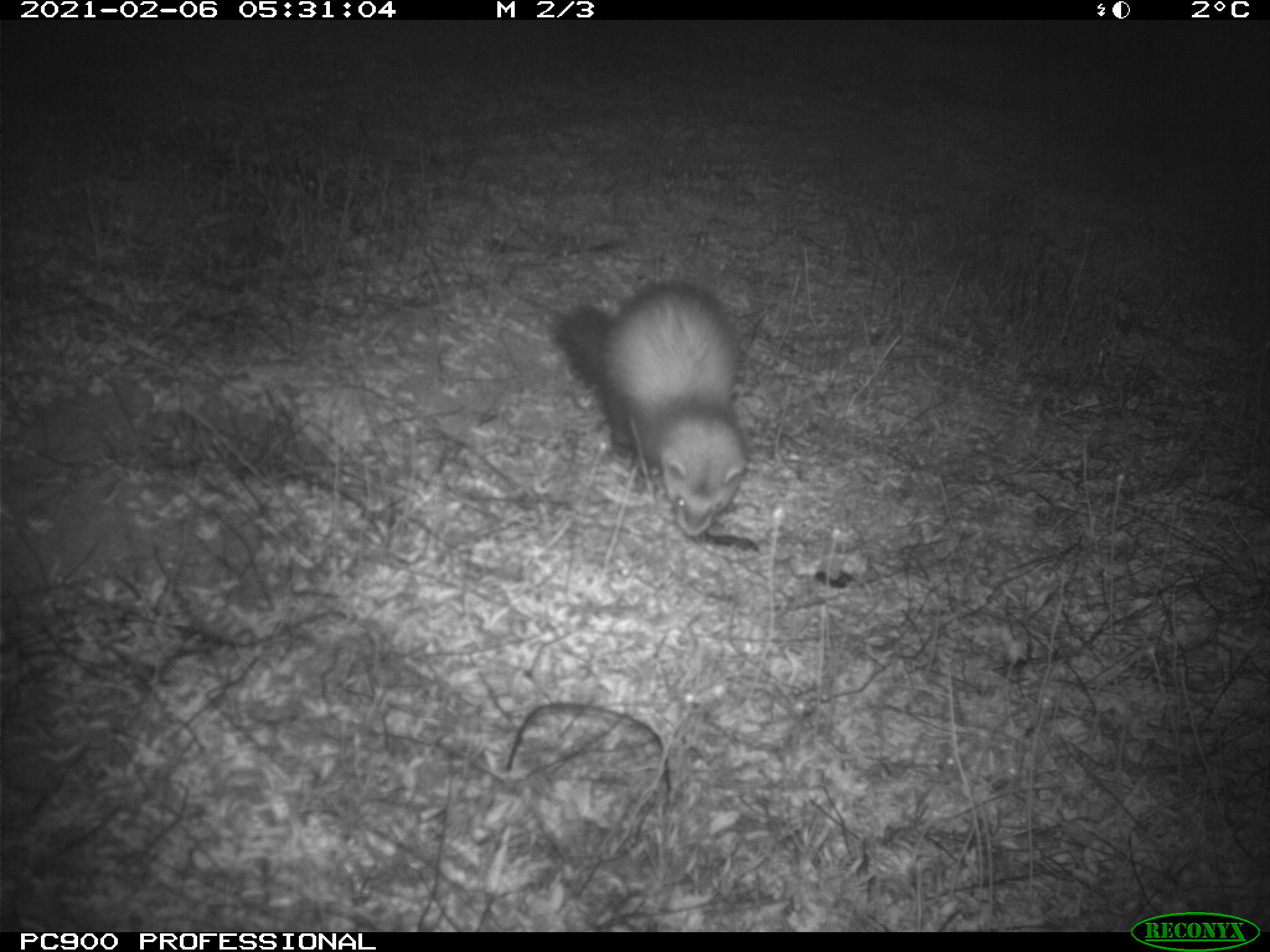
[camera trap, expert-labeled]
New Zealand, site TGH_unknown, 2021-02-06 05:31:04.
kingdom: Animalia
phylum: Chordata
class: Mammalia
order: Carnivora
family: Mustelidae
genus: Mustela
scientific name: Mustela furo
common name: ferret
Ferret (Mustela furo).